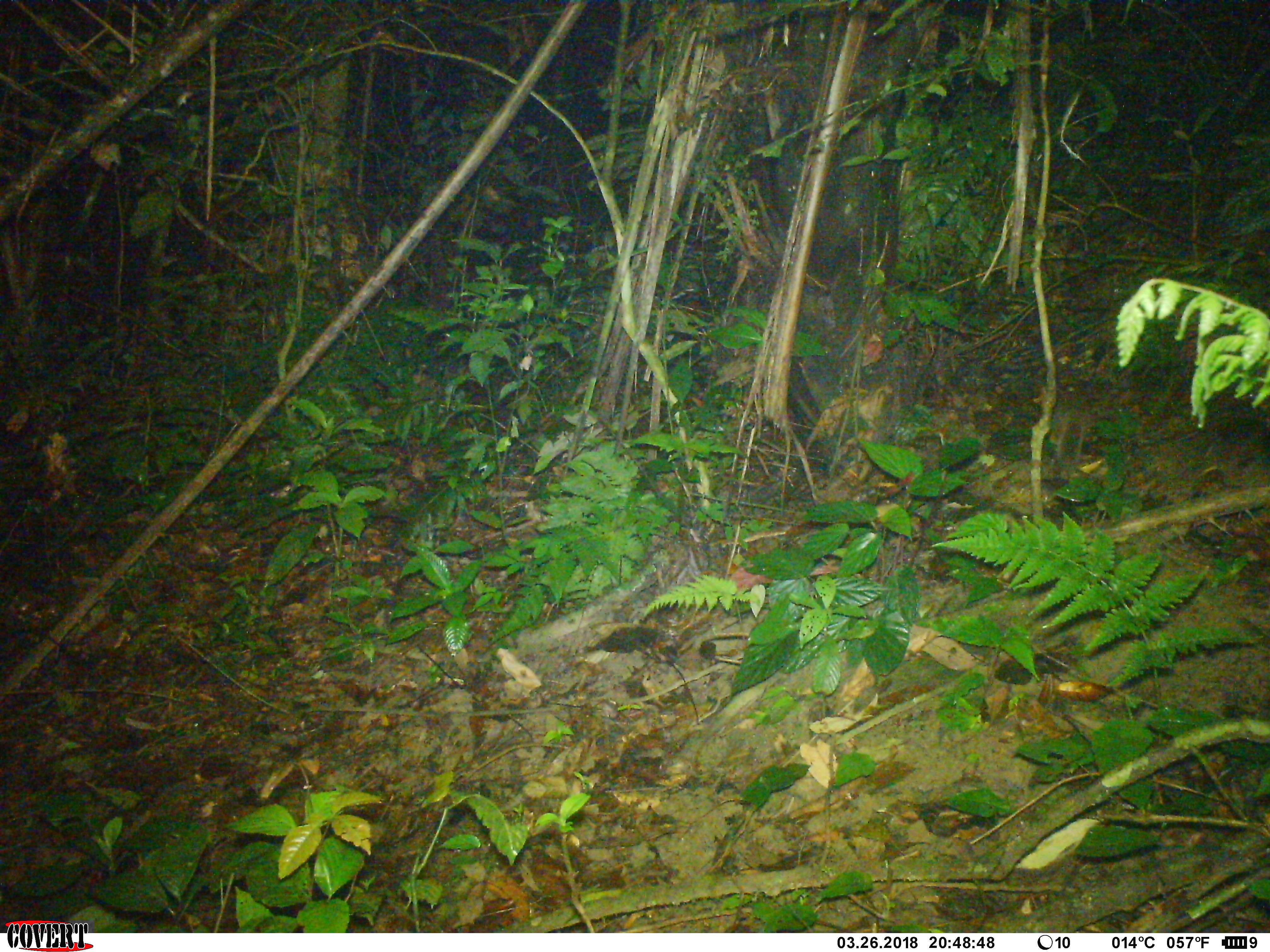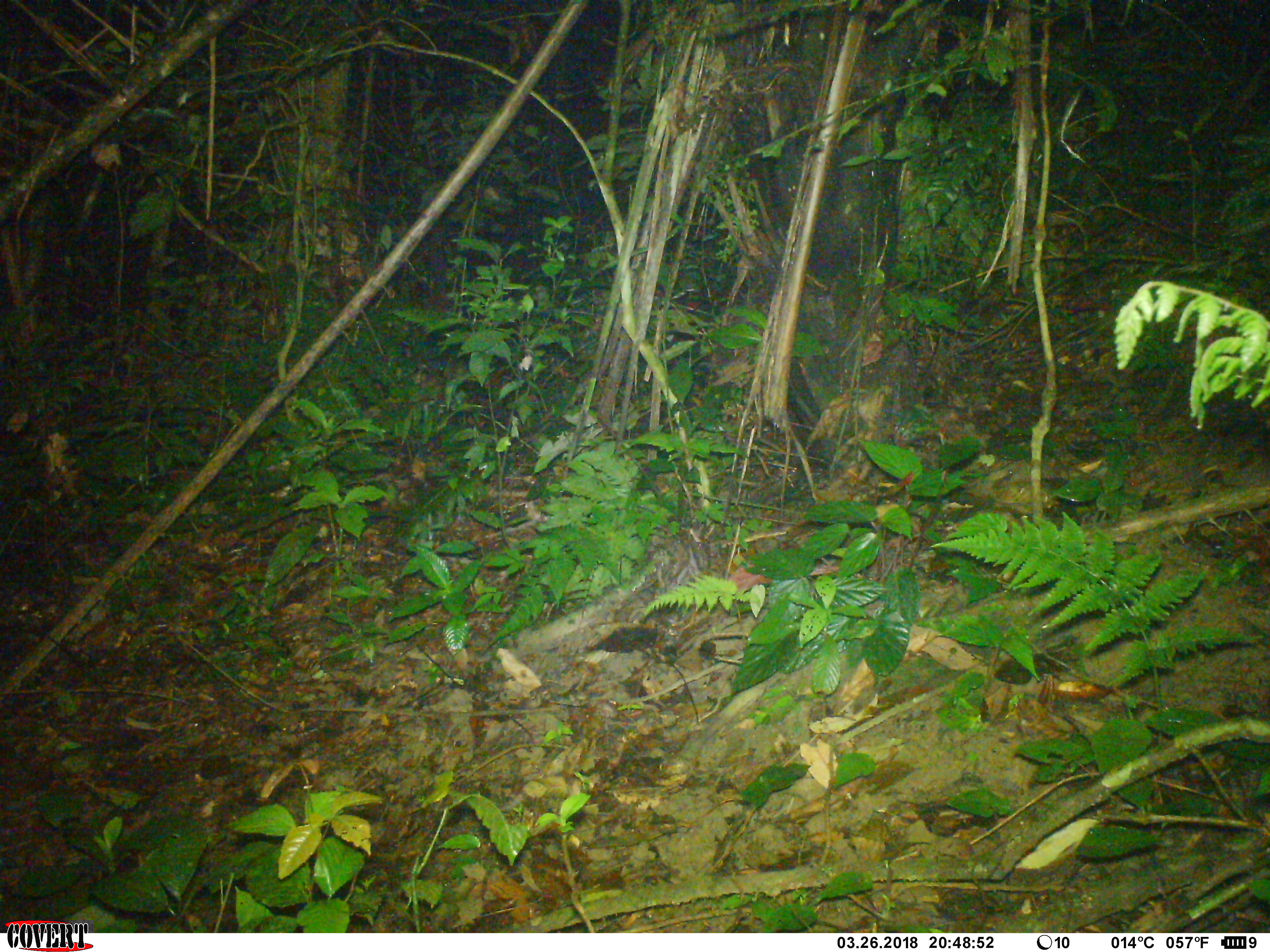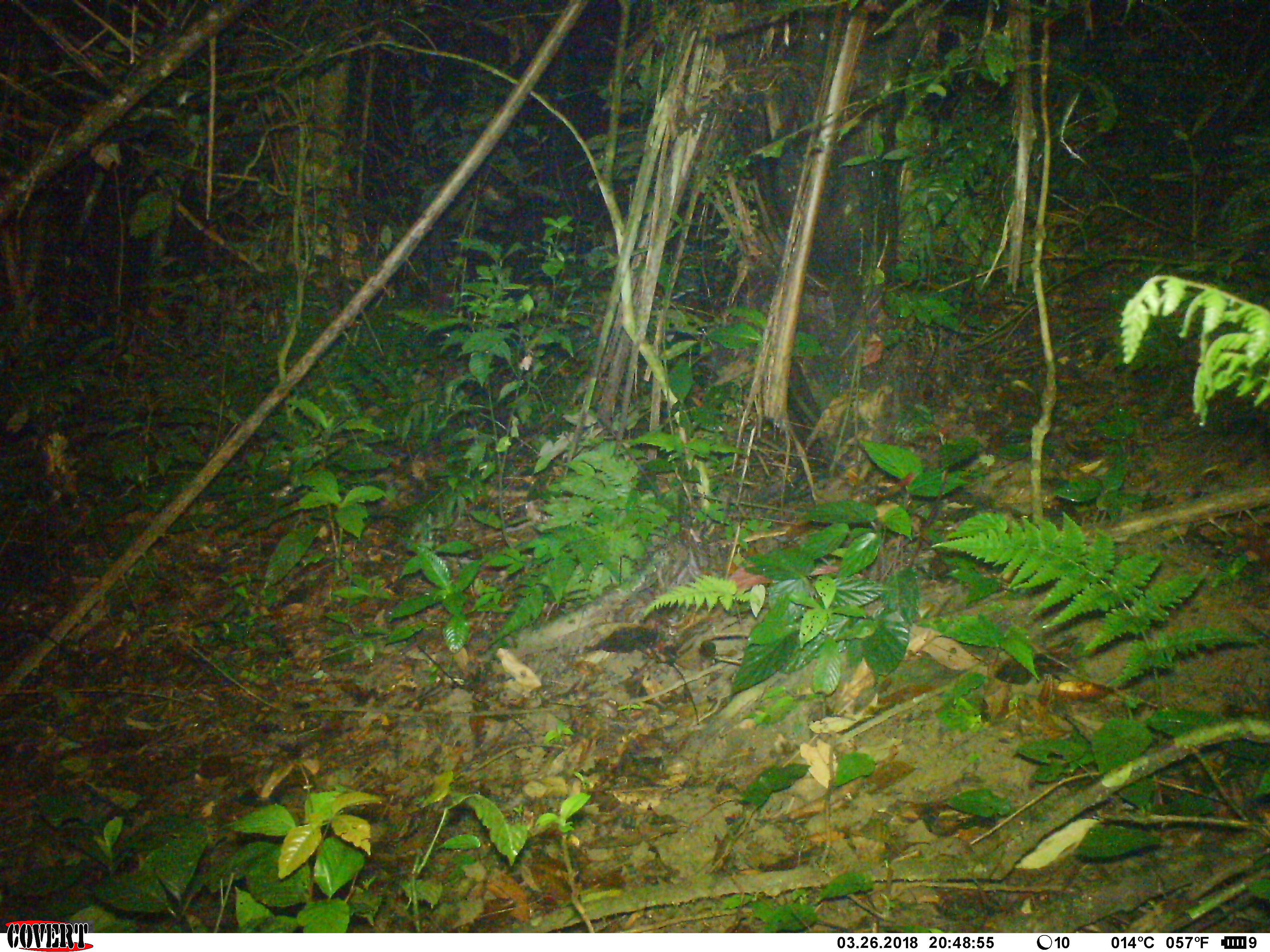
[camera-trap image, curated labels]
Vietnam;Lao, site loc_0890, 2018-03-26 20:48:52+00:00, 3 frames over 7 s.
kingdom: Animalia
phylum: Chordata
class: Mammalia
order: Carnivora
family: Mustelidae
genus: Melogale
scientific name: Melogale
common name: ferret badger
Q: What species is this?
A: Ferret badger (Melogale).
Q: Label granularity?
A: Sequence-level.